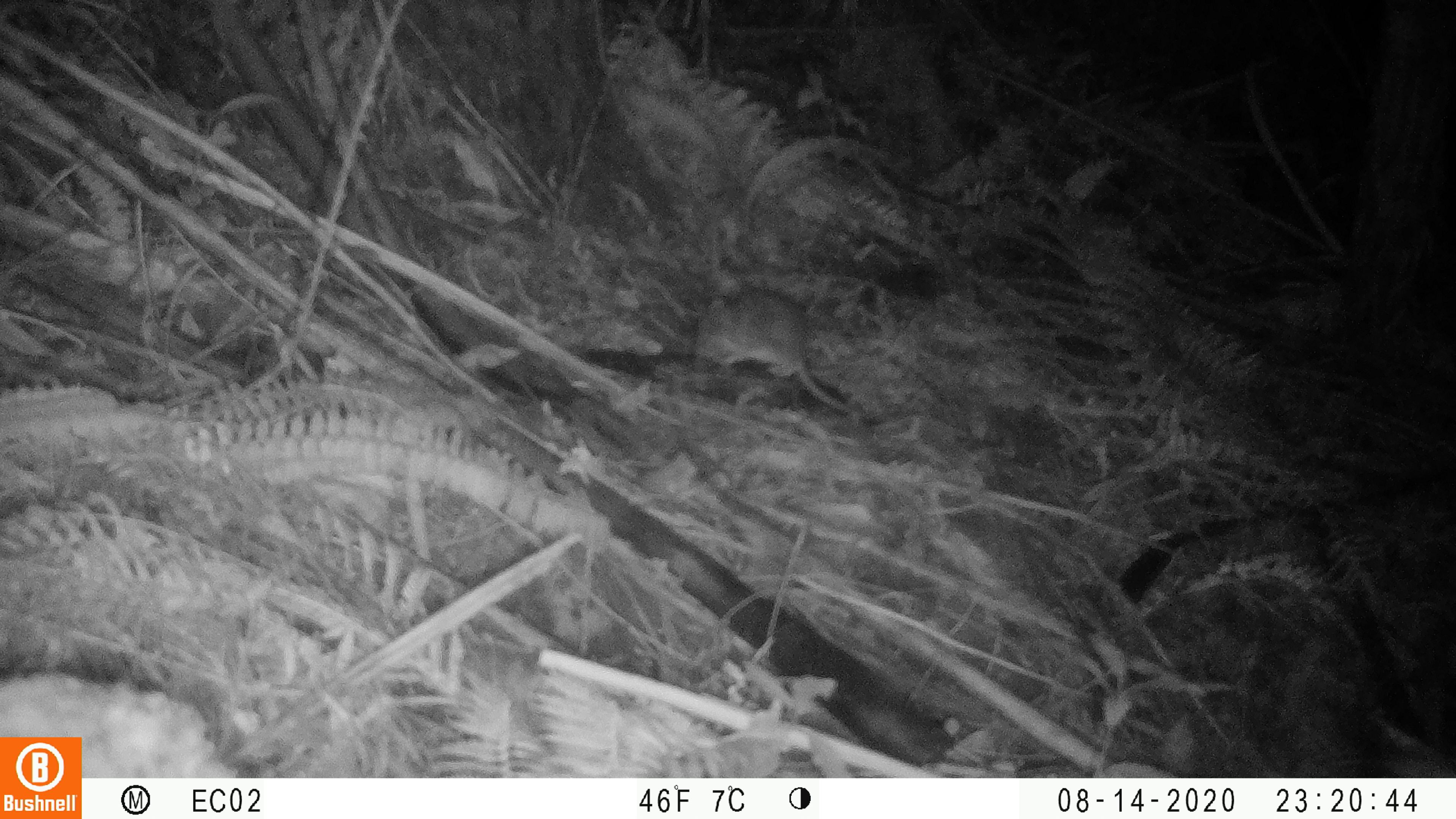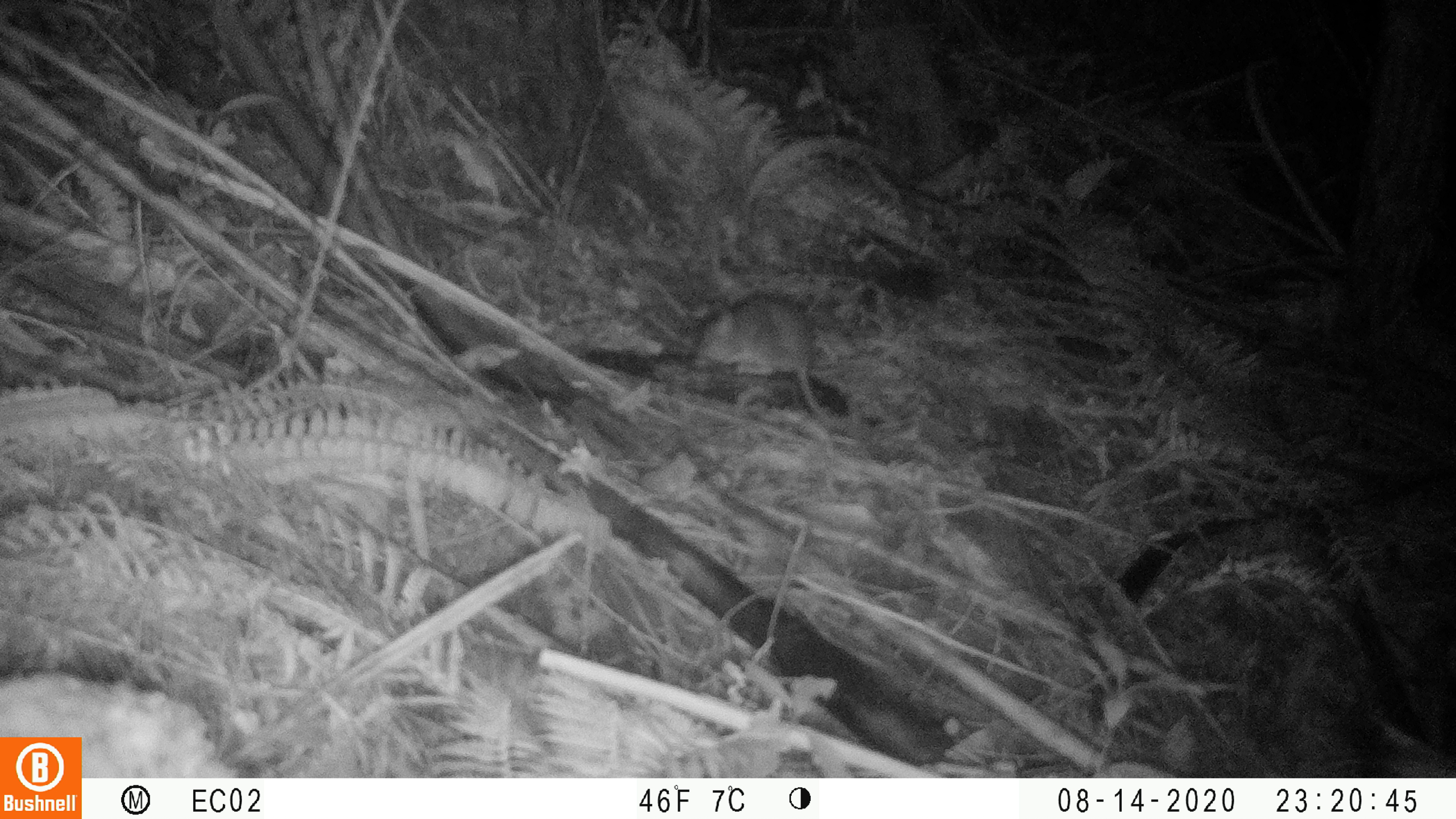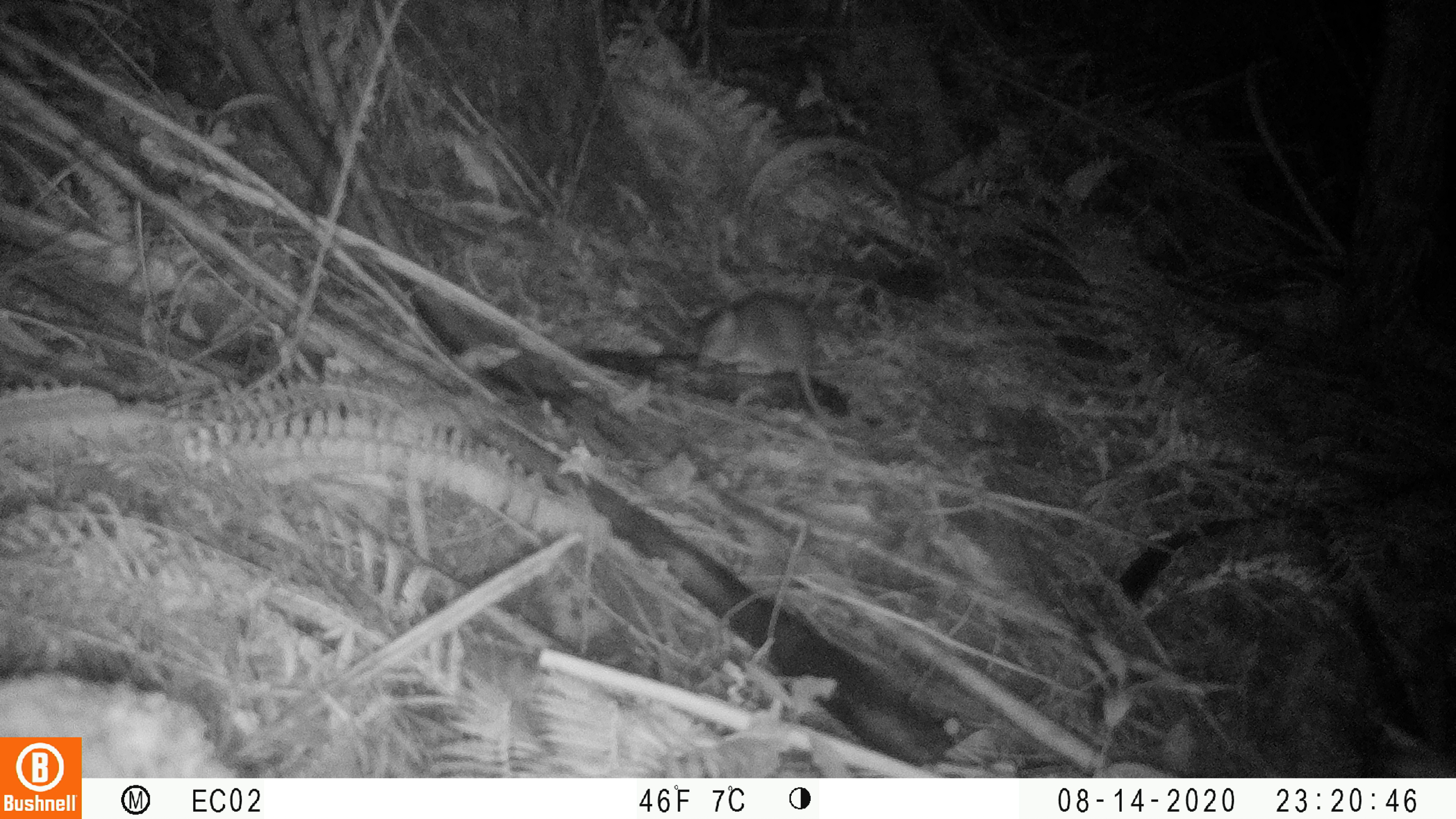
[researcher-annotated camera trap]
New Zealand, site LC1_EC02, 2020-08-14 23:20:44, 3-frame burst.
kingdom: Animalia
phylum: Chordata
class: Mammalia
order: Rodentia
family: Muridae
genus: Rattus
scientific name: Rattus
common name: rat